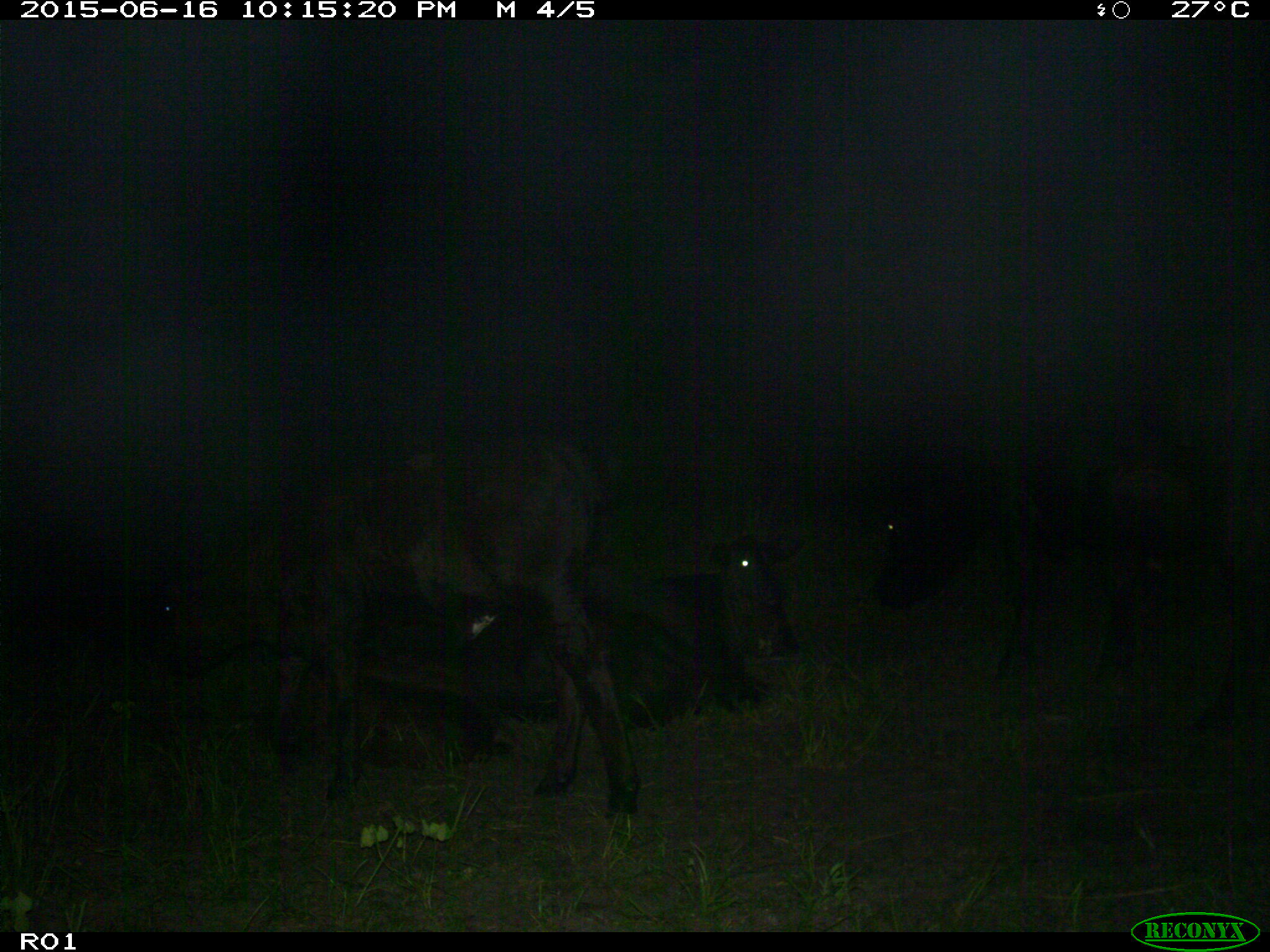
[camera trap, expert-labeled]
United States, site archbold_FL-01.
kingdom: Animalia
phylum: Chordata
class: Mammalia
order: Artiodactyla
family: Bovidae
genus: Bos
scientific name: Bos taurus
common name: domestic cow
Bos taurus (domestic cow).